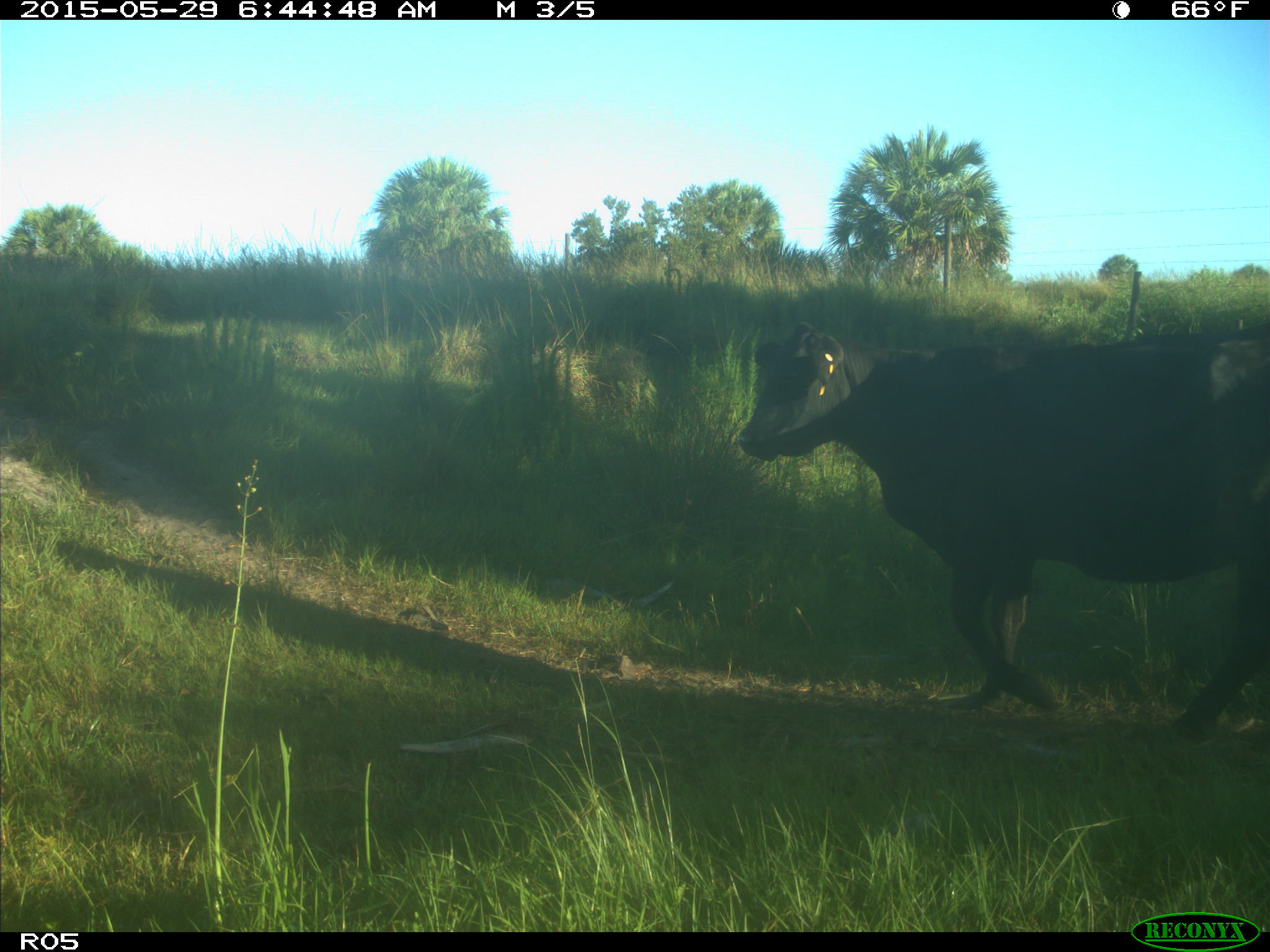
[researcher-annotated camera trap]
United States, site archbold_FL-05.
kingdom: Animalia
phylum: Chordata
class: Mammalia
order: Artiodactyla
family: Bovidae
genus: Bos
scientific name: Bos taurus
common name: domestic cow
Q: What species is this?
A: Bos taurus (domestic cow).